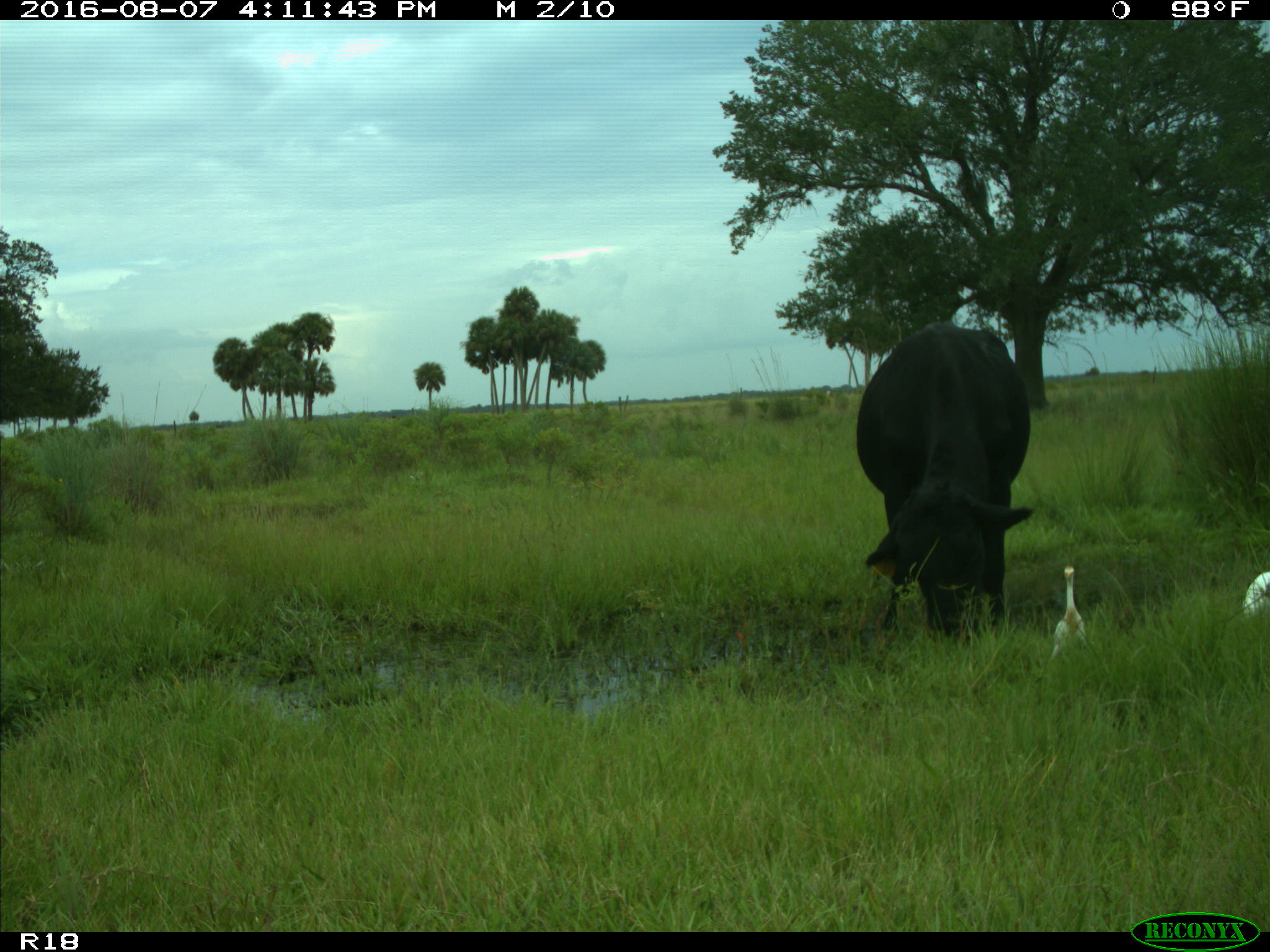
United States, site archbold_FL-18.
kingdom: Animalia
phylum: Chordata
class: Mammalia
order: Artiodactyla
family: Bovidae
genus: Bos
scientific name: Bos taurus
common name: domestic cow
Bos taurus (domestic cow).